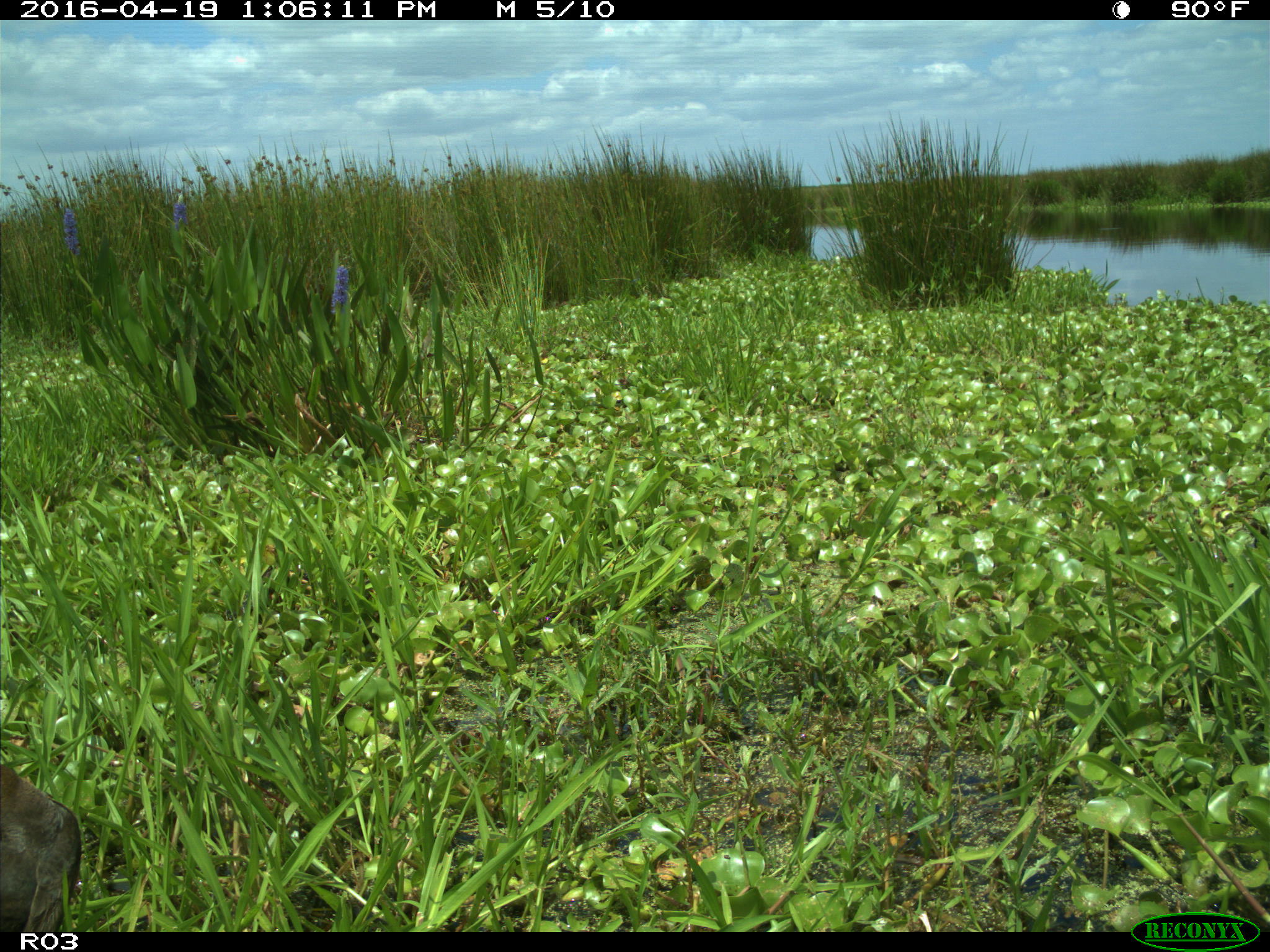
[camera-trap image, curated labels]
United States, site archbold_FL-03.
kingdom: Animalia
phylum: Chordata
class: Aves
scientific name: Aves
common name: birds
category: unidentified bird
Unidentified bird (birds) (Aves).